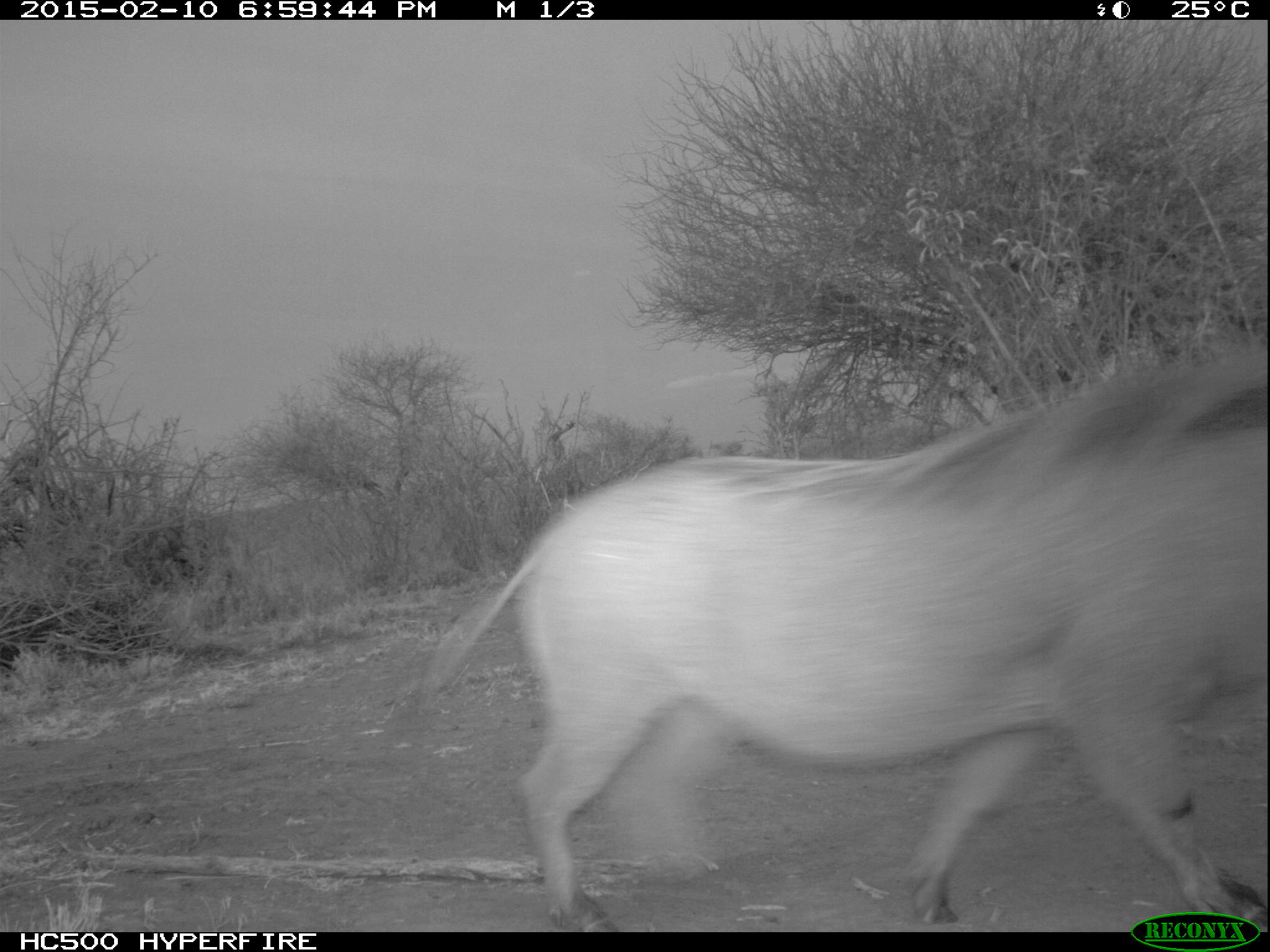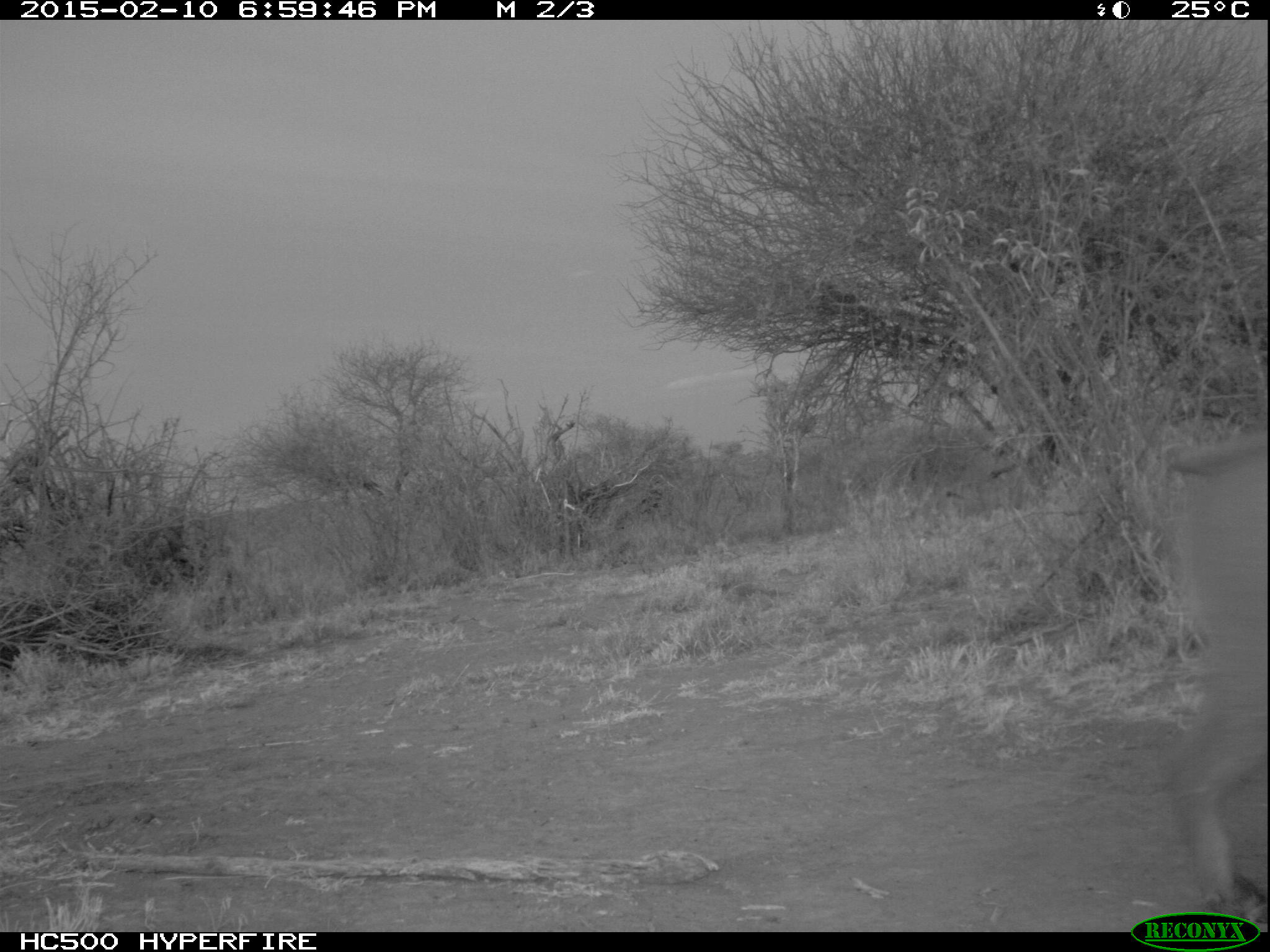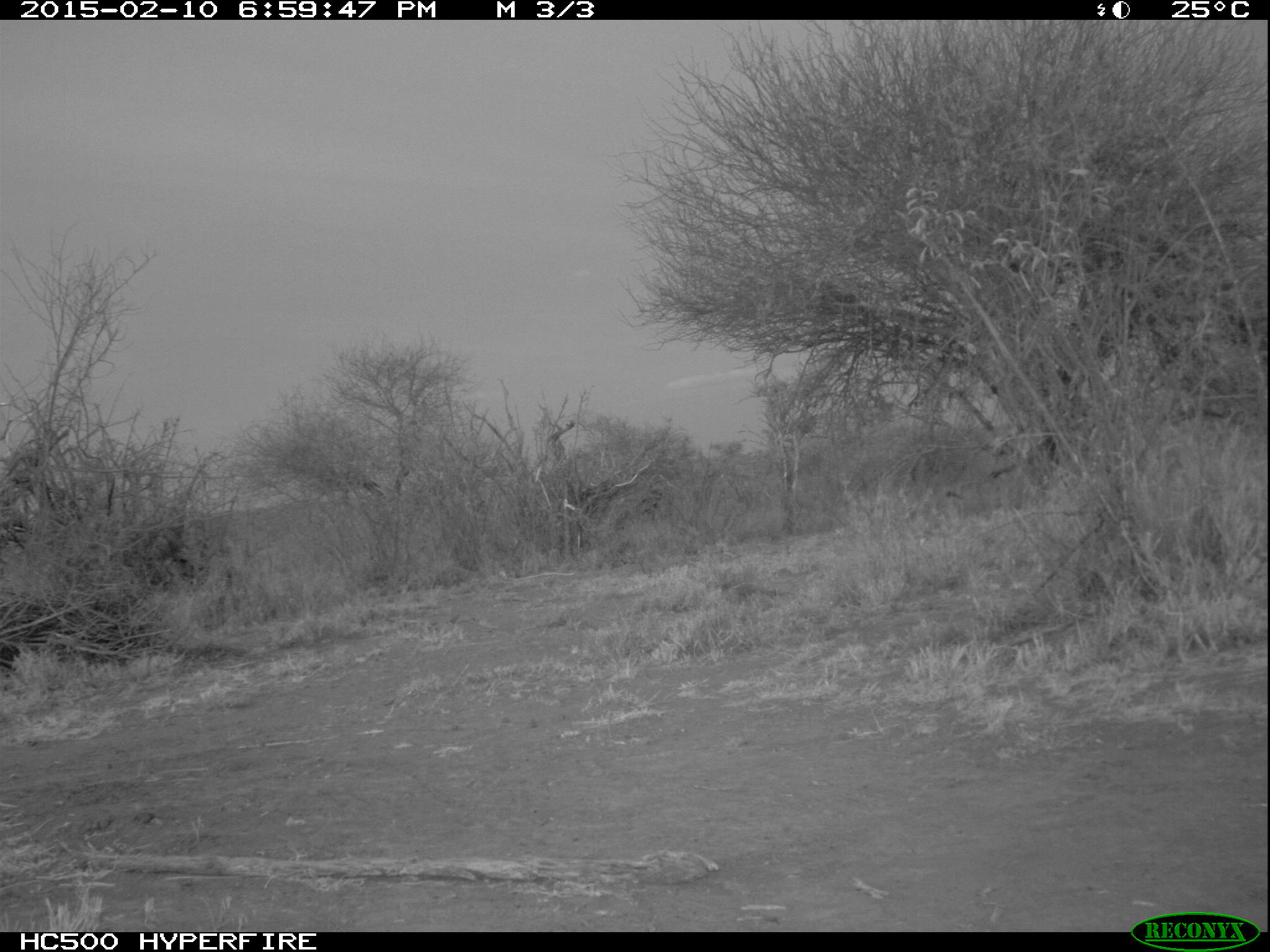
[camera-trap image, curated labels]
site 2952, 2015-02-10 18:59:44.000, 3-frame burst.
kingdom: Animalia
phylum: Chordata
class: Mammalia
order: Artiodactyla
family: Suidae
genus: Phacochoerus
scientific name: Phacochoerus africanus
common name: common warthog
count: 1